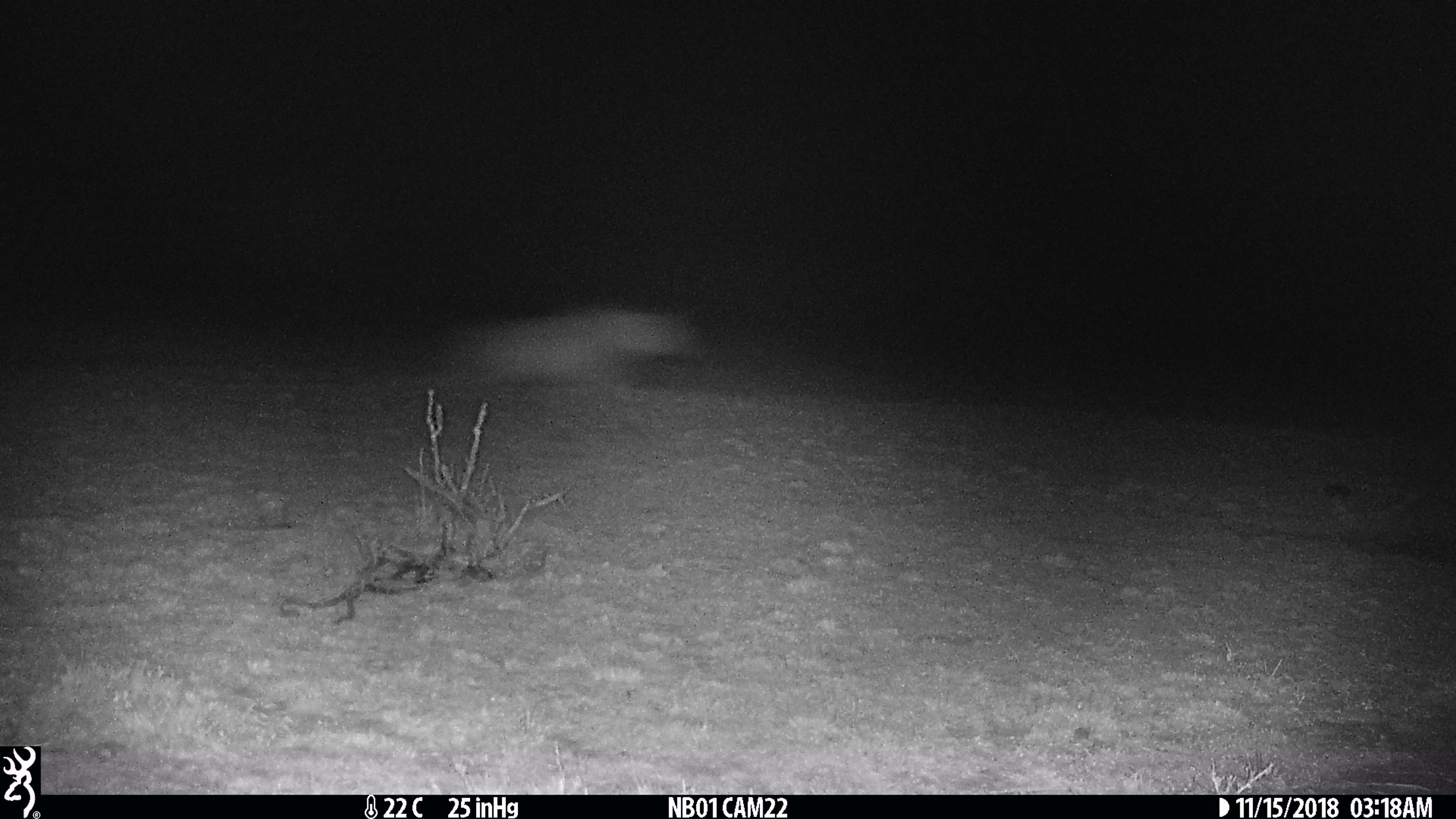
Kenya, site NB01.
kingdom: Animalia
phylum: Chordata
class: Mammalia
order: Carnivora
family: Hyaenidae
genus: Crocuta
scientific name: Crocuta crocuta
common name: spotted hyena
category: hyena spotted